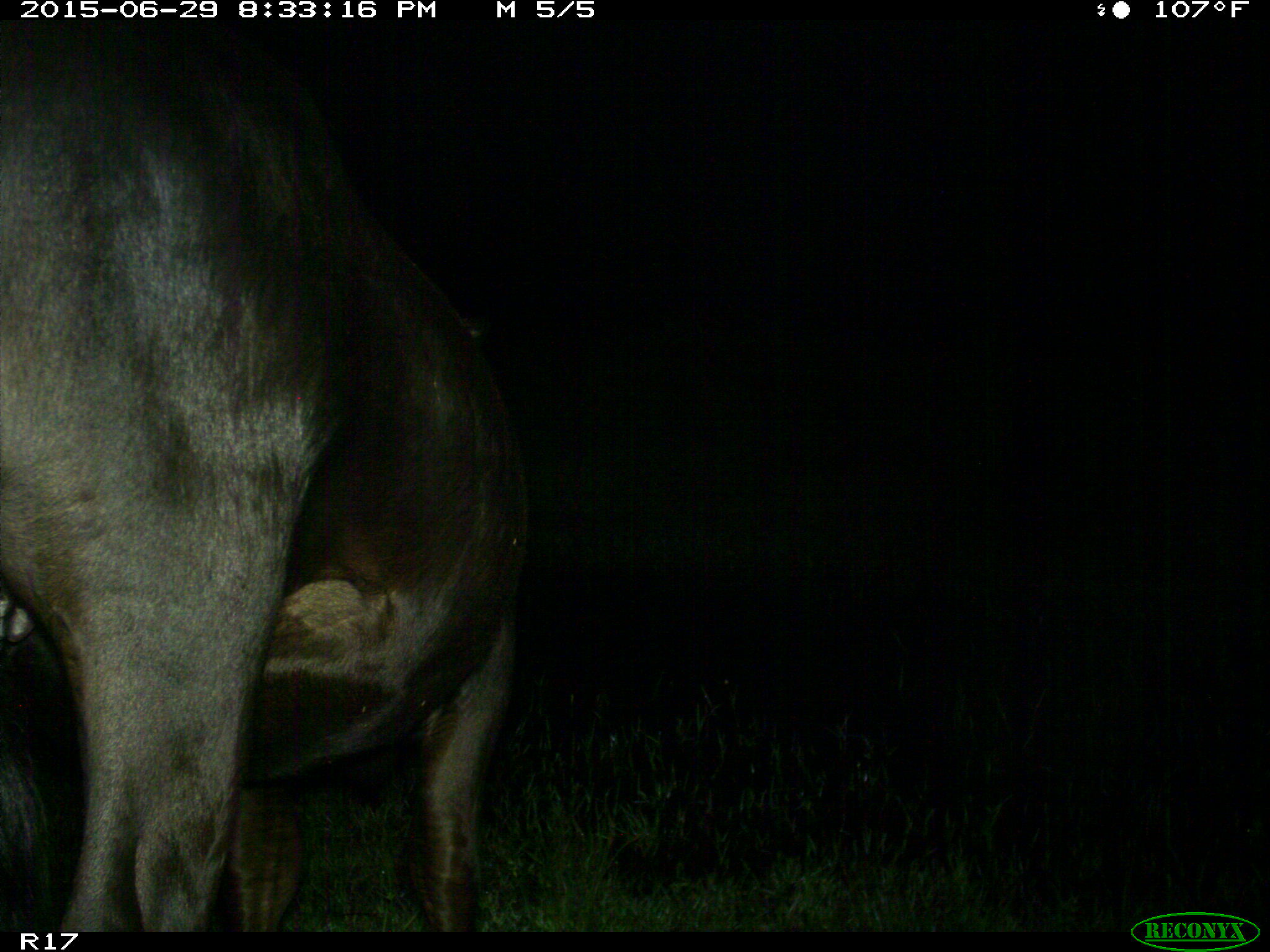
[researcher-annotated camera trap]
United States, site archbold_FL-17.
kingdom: Animalia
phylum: Chordata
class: Mammalia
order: Artiodactyla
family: Bovidae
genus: Bos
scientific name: Bos taurus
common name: domestic cow